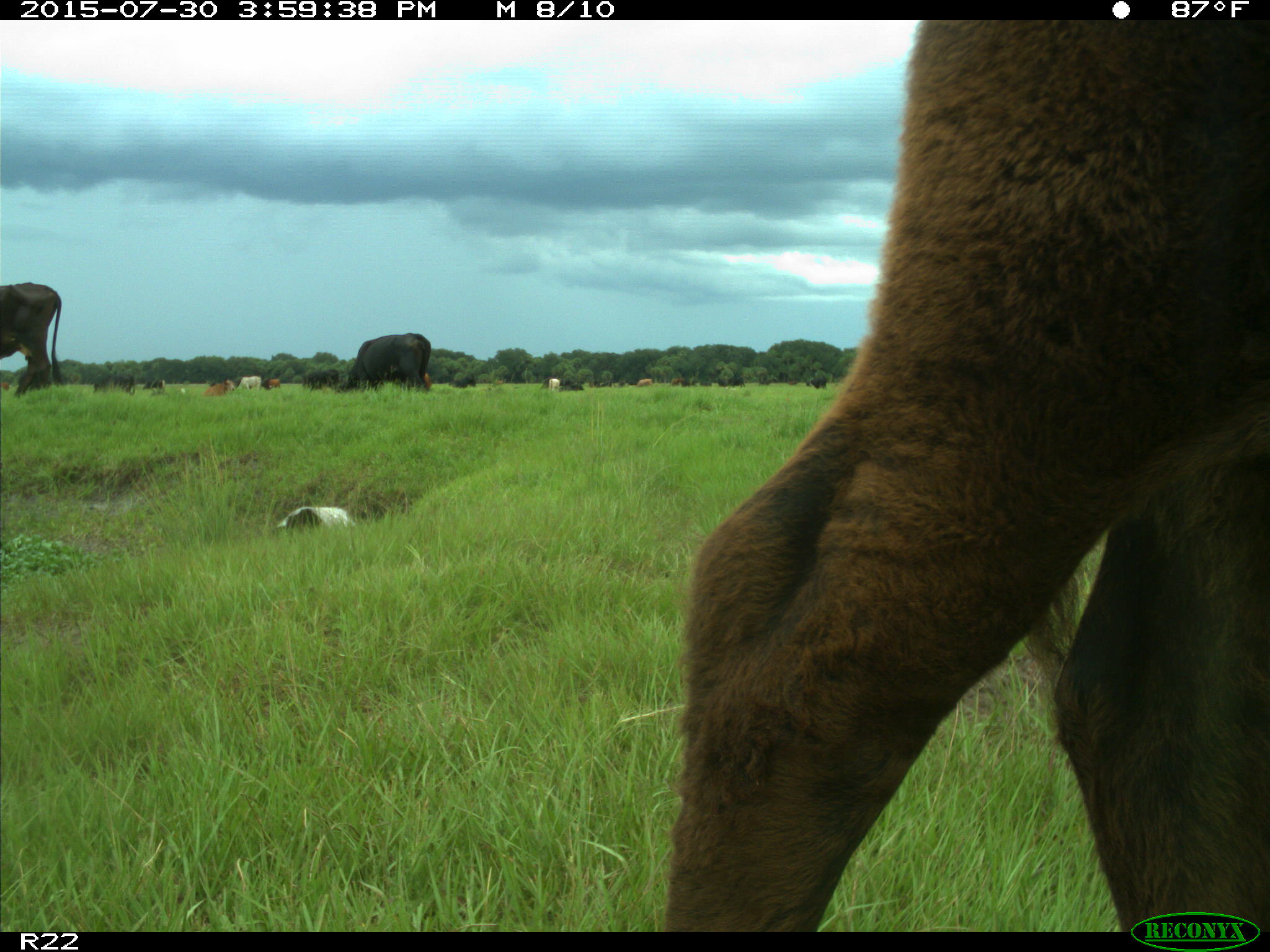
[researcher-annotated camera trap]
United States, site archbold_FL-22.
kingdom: Animalia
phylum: Chordata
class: Mammalia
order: Artiodactyla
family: Bovidae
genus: Bos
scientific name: Bos taurus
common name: domestic cow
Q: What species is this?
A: Bos taurus (domestic cow).